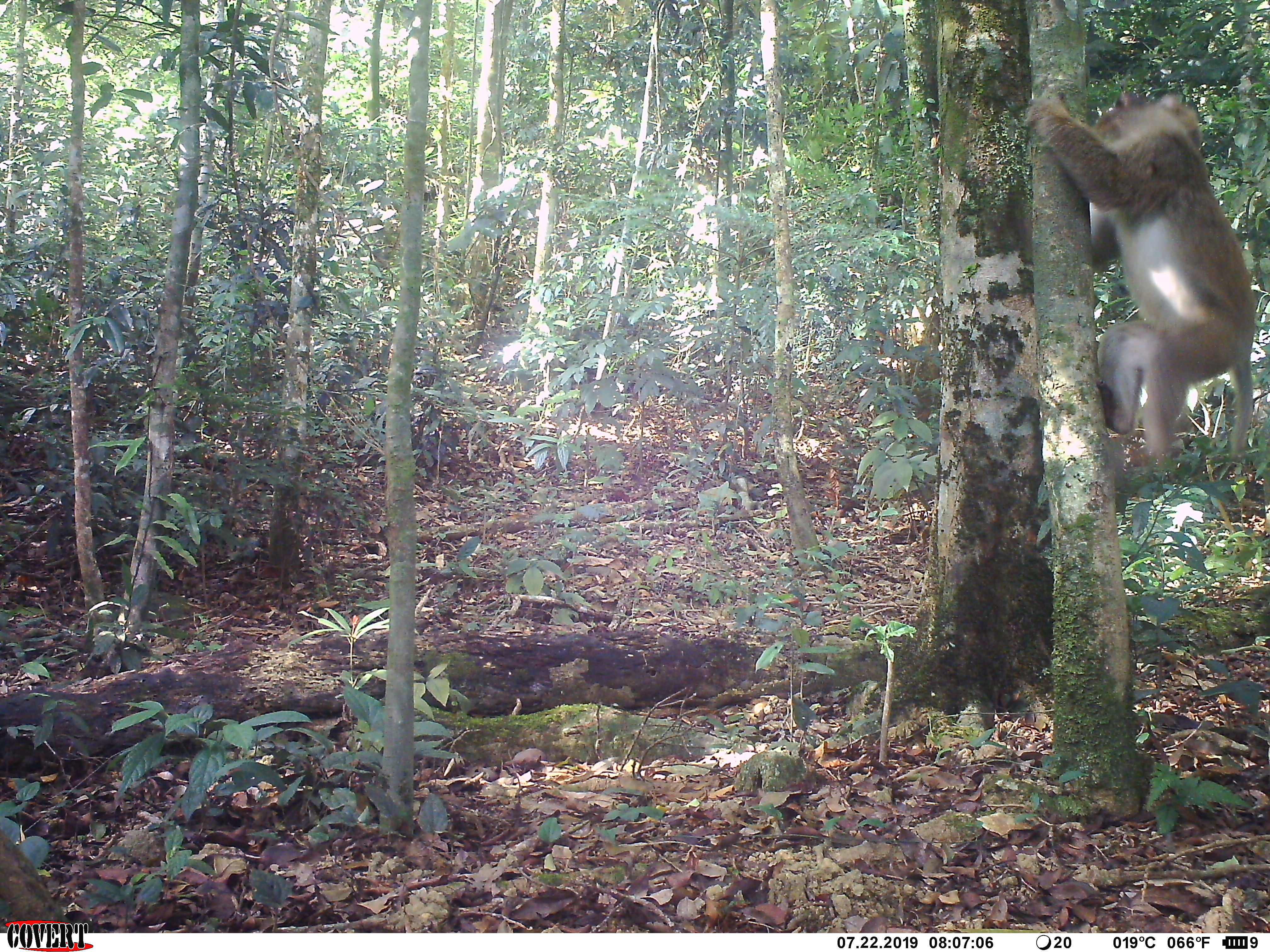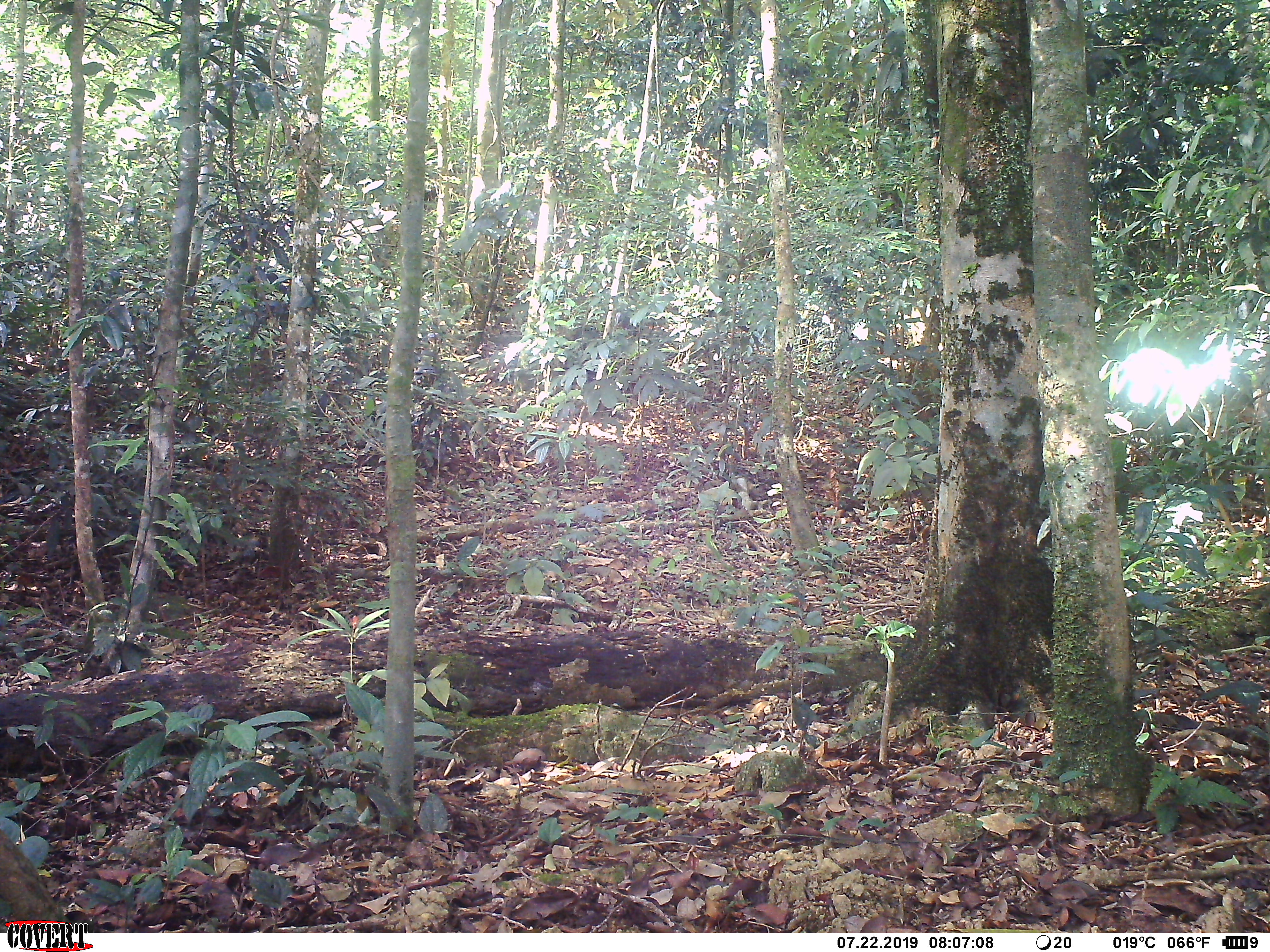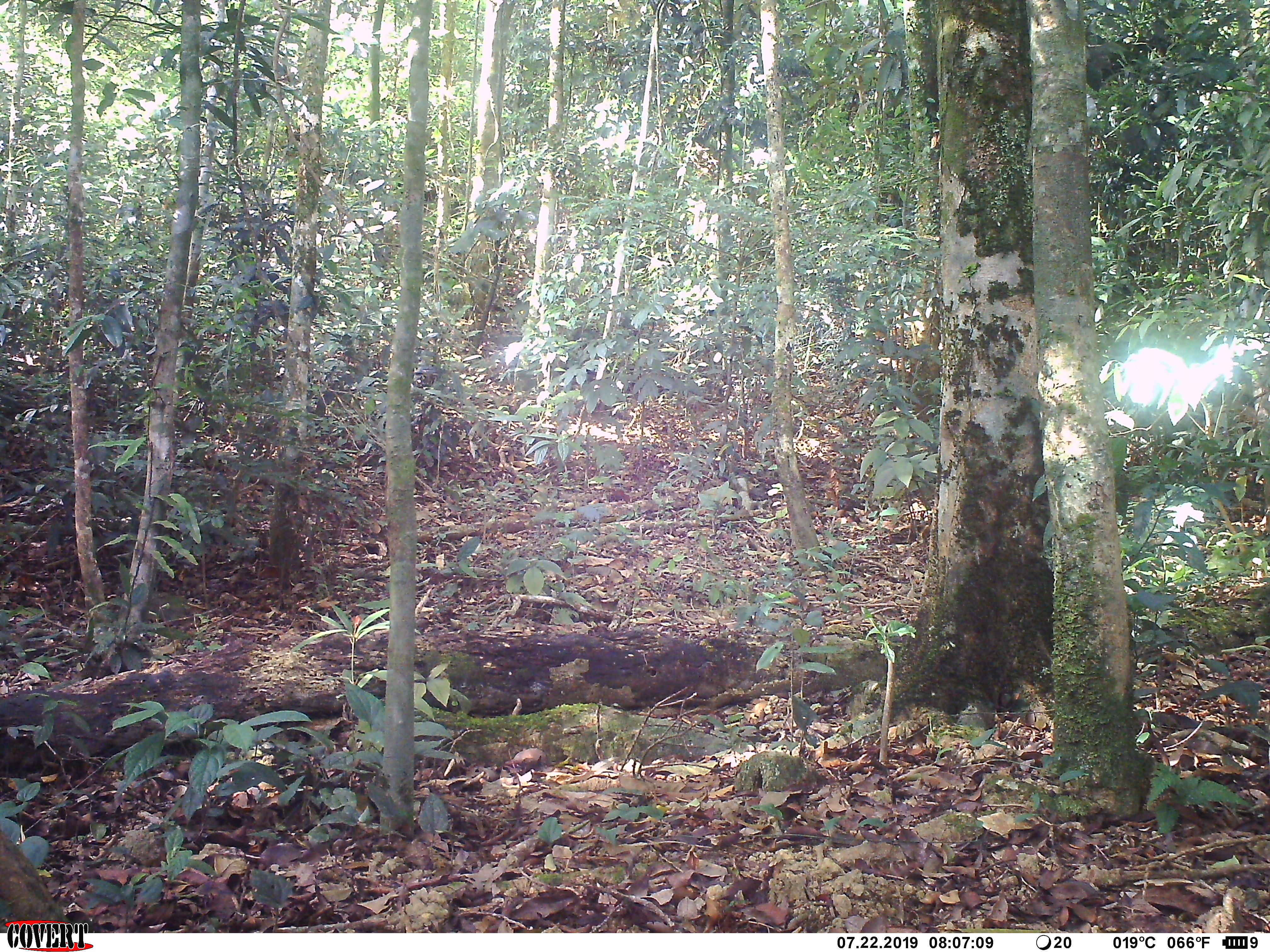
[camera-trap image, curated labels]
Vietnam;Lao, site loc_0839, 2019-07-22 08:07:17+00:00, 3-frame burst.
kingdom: Animalia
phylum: Chordata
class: Mammalia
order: Primates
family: Cercopithecidae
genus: Macaca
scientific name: Macaca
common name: macaque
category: macaque not stump tailed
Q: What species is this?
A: Macaque not stump tailed (macaque) (Macaca).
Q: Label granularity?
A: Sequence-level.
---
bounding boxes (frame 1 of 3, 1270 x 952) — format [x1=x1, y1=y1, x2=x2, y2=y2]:
macaque not stump tailed: [x1=1024, y1=88, x2=1256, y2=455]